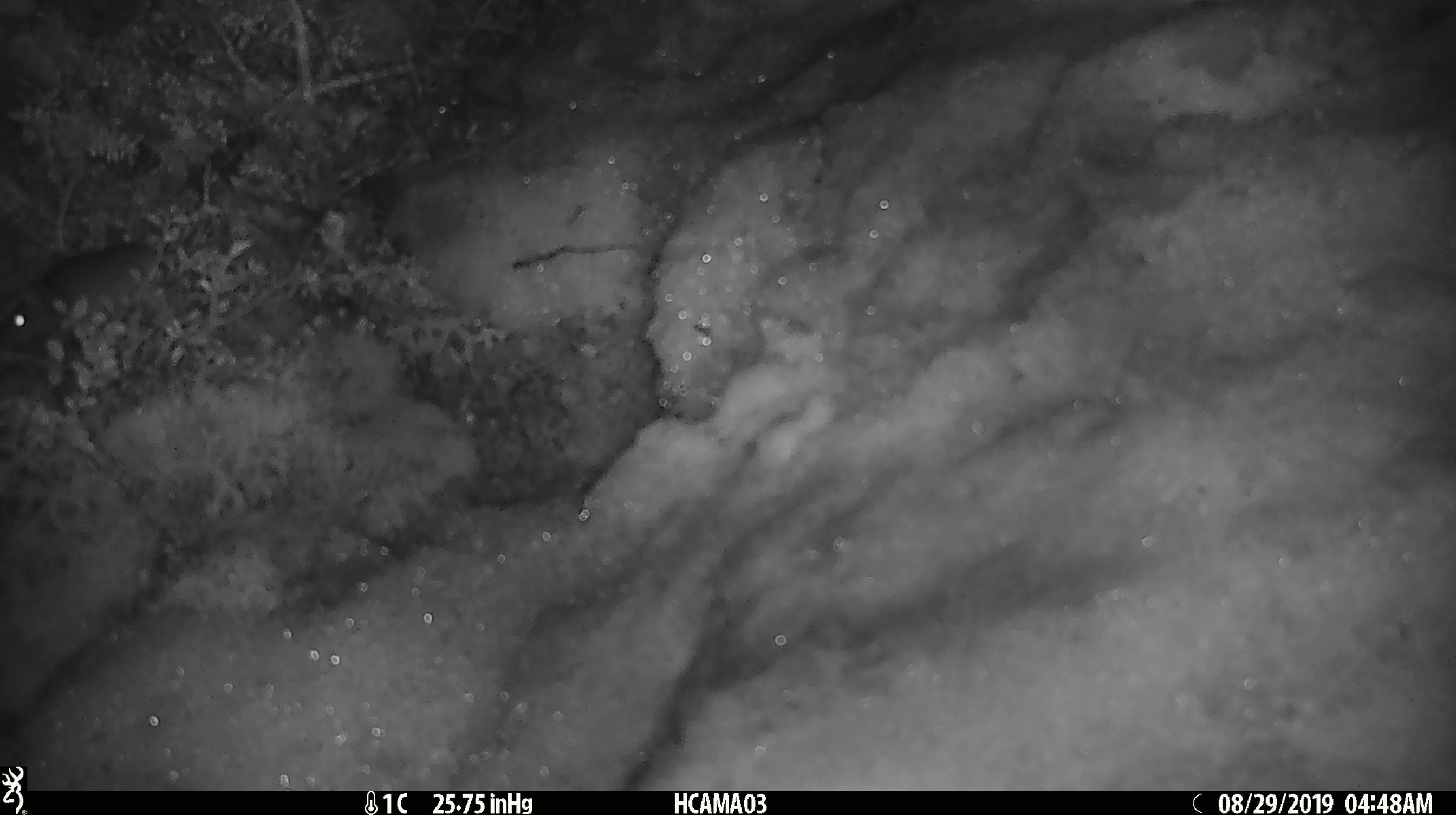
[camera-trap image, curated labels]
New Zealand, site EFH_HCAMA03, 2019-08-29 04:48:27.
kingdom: Animalia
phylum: Chordata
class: Mammalia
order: Rodentia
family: Muridae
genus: Mus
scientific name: Mus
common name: mouse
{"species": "mouse (Mus)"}